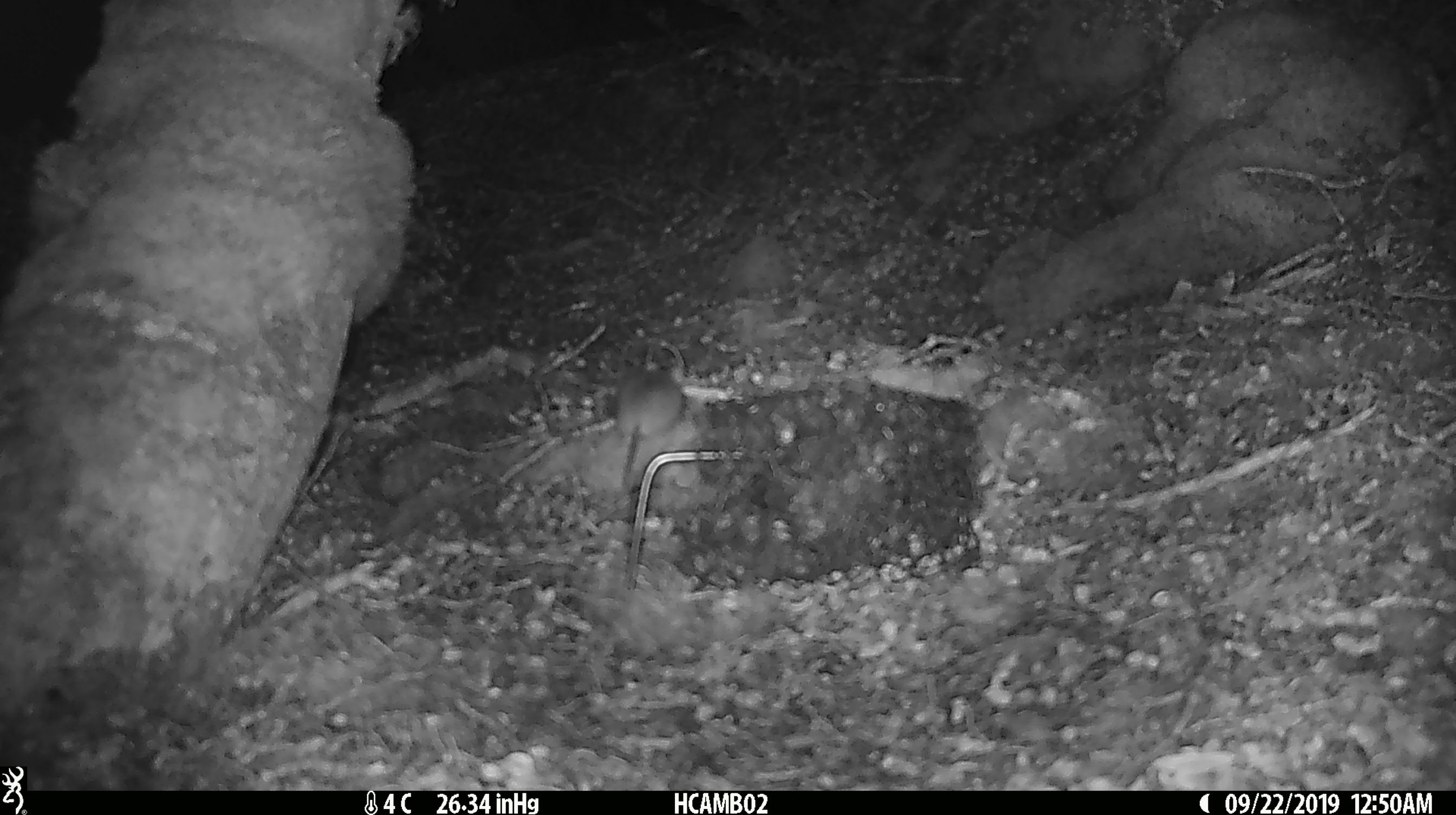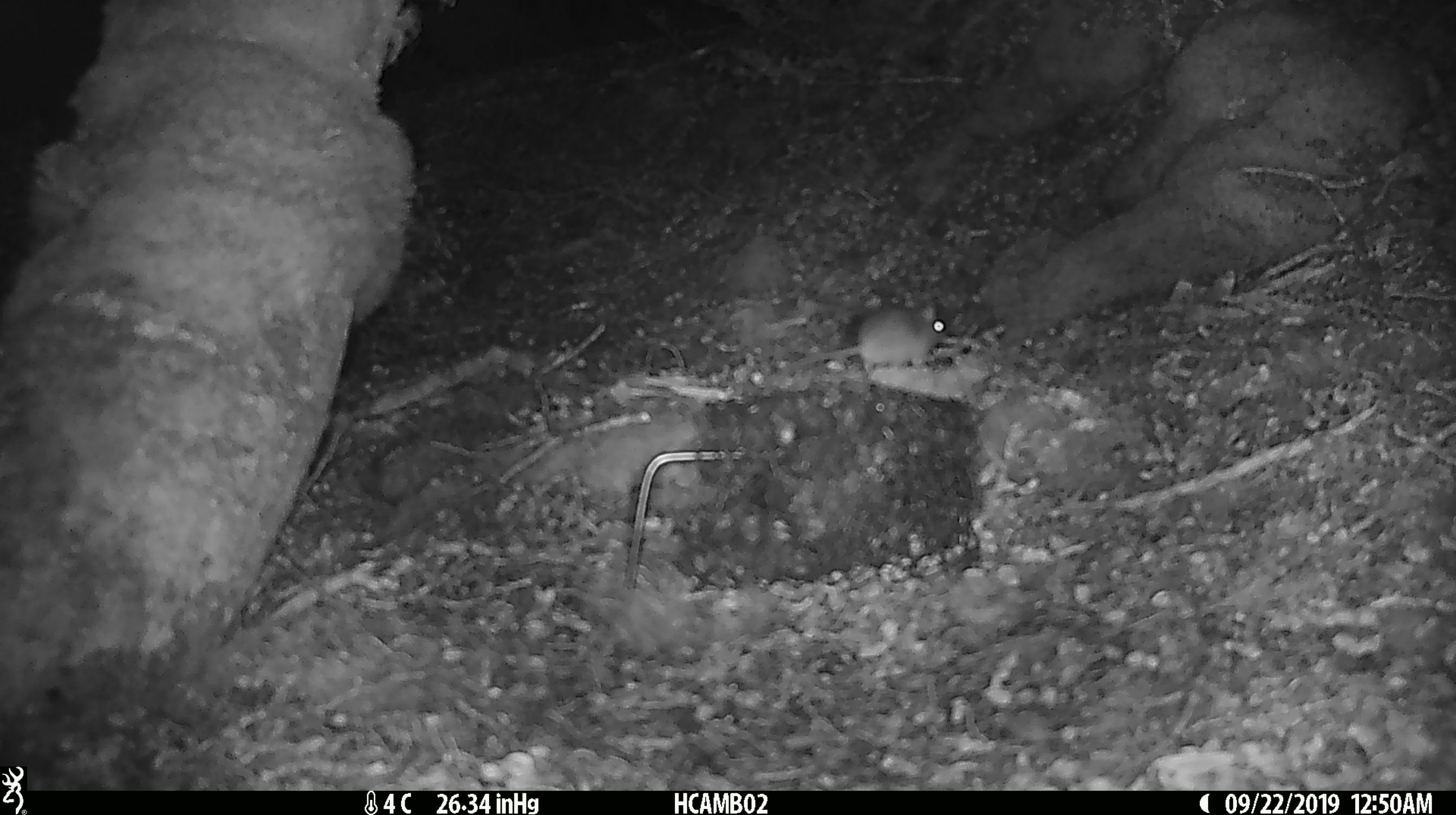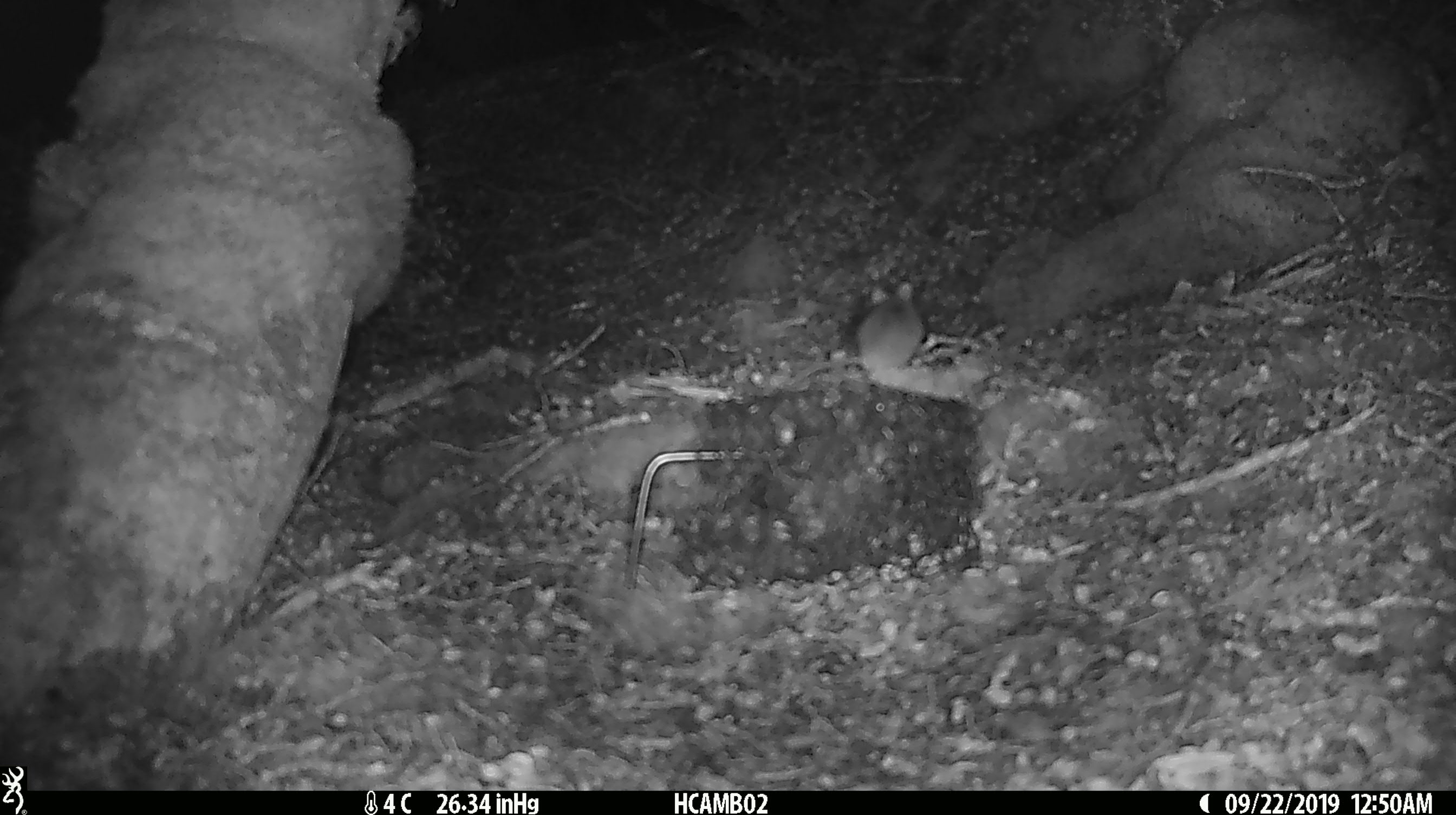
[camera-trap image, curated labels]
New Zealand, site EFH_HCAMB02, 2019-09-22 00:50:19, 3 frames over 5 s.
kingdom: Animalia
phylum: Chordata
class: Mammalia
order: Rodentia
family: Muridae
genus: Mus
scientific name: Mus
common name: mouse